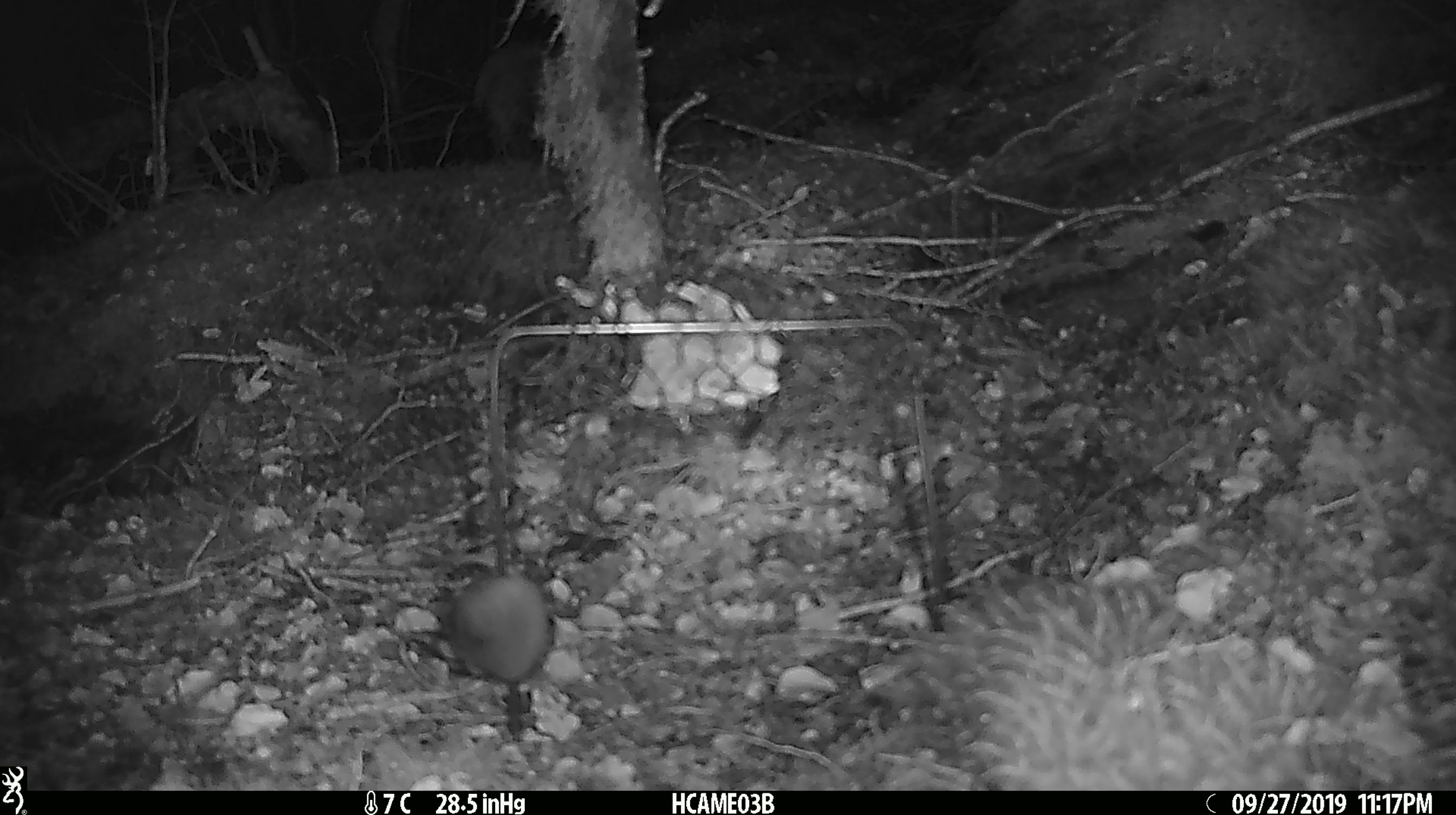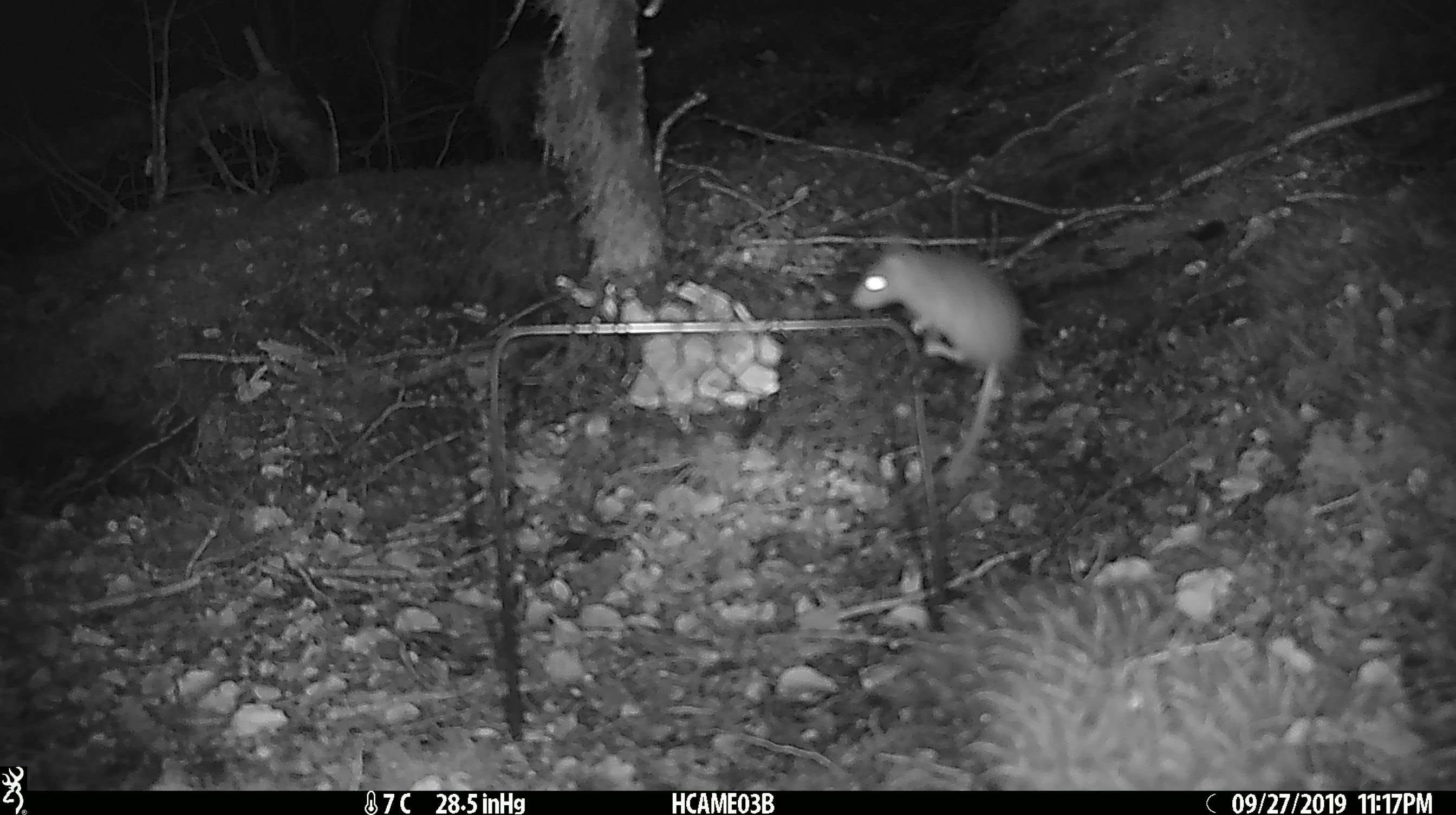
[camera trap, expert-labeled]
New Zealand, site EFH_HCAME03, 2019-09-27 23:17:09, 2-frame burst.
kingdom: Animalia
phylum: Chordata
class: Mammalia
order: Rodentia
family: Muridae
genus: Mus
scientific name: Mus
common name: mouse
Mouse (Mus).